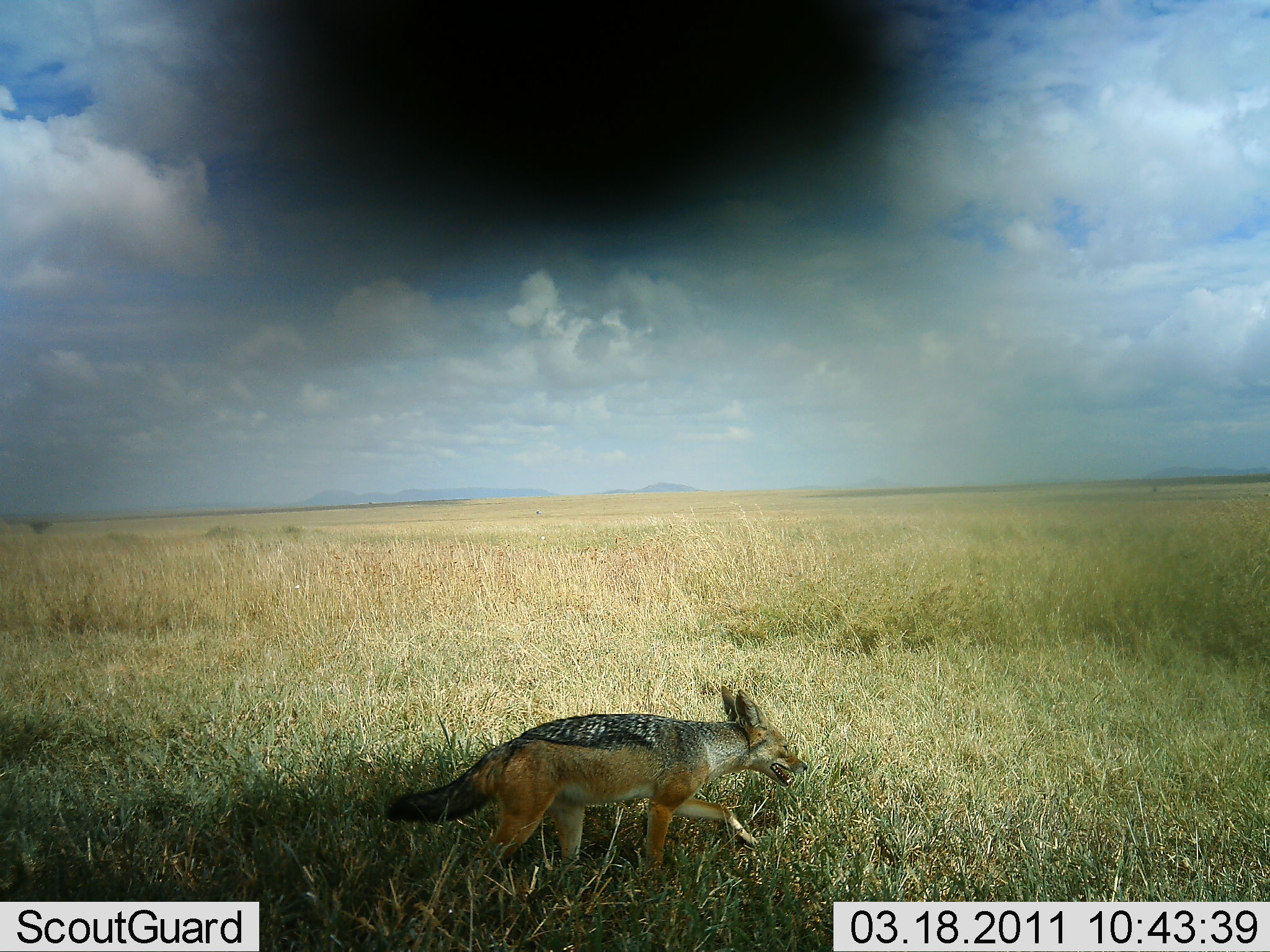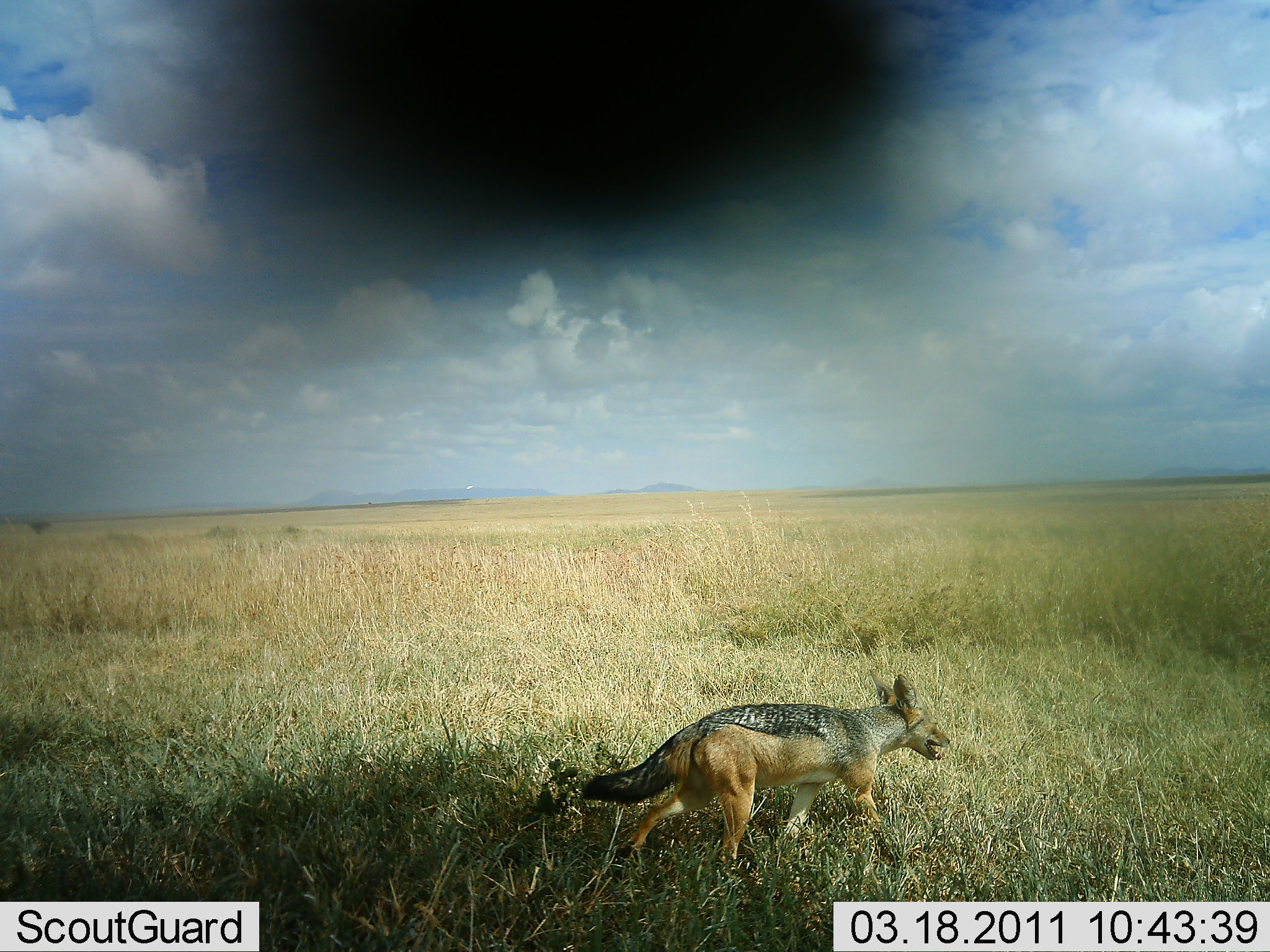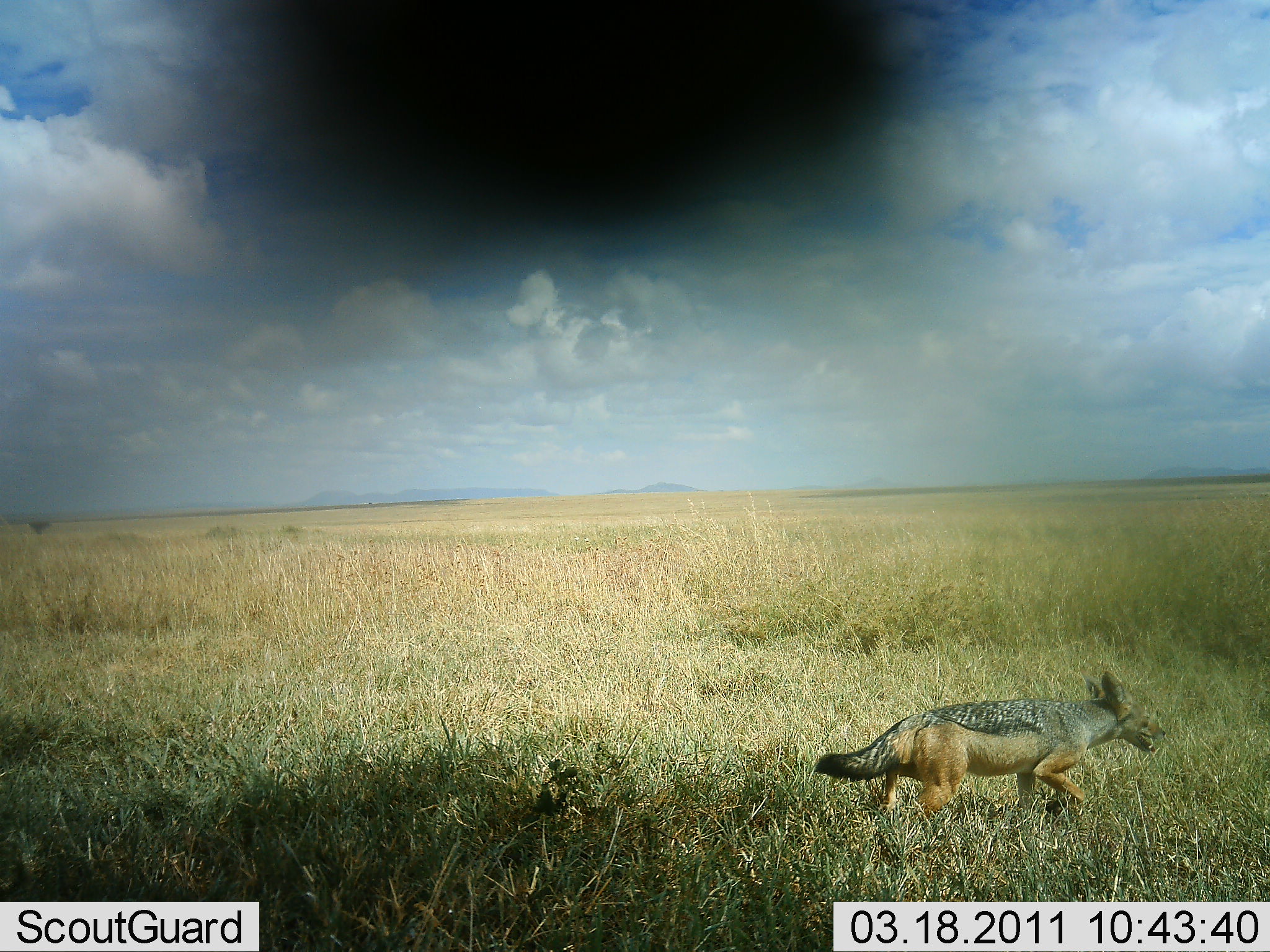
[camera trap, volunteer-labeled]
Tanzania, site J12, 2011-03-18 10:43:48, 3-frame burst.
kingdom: Animalia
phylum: Chordata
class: Mammalia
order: Carnivora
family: Canidae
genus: Lupulella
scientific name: Lupulella mesomelas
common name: black-backed jackal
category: jackal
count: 1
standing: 0%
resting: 0%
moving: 100%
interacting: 0%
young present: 0%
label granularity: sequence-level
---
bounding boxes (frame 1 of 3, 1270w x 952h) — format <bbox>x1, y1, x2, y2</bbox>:
animal: <bbox>384, 684, 809, 883</bbox>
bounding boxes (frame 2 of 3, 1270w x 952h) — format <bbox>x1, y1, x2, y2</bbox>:
animal: <bbox>580, 669, 952, 863</bbox>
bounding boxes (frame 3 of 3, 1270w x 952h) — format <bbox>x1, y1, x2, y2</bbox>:
animal: <bbox>815, 670, 1166, 818</bbox>